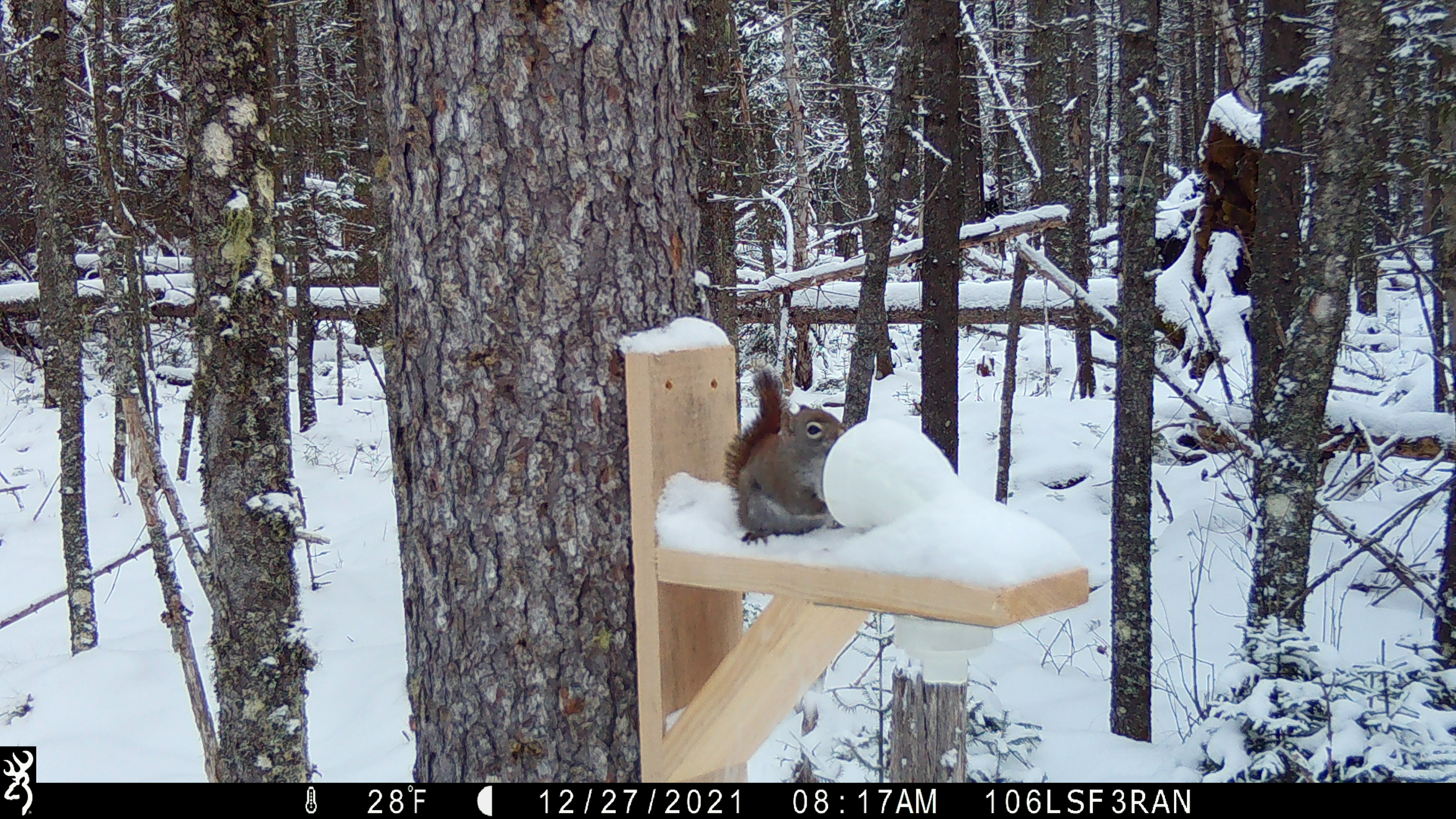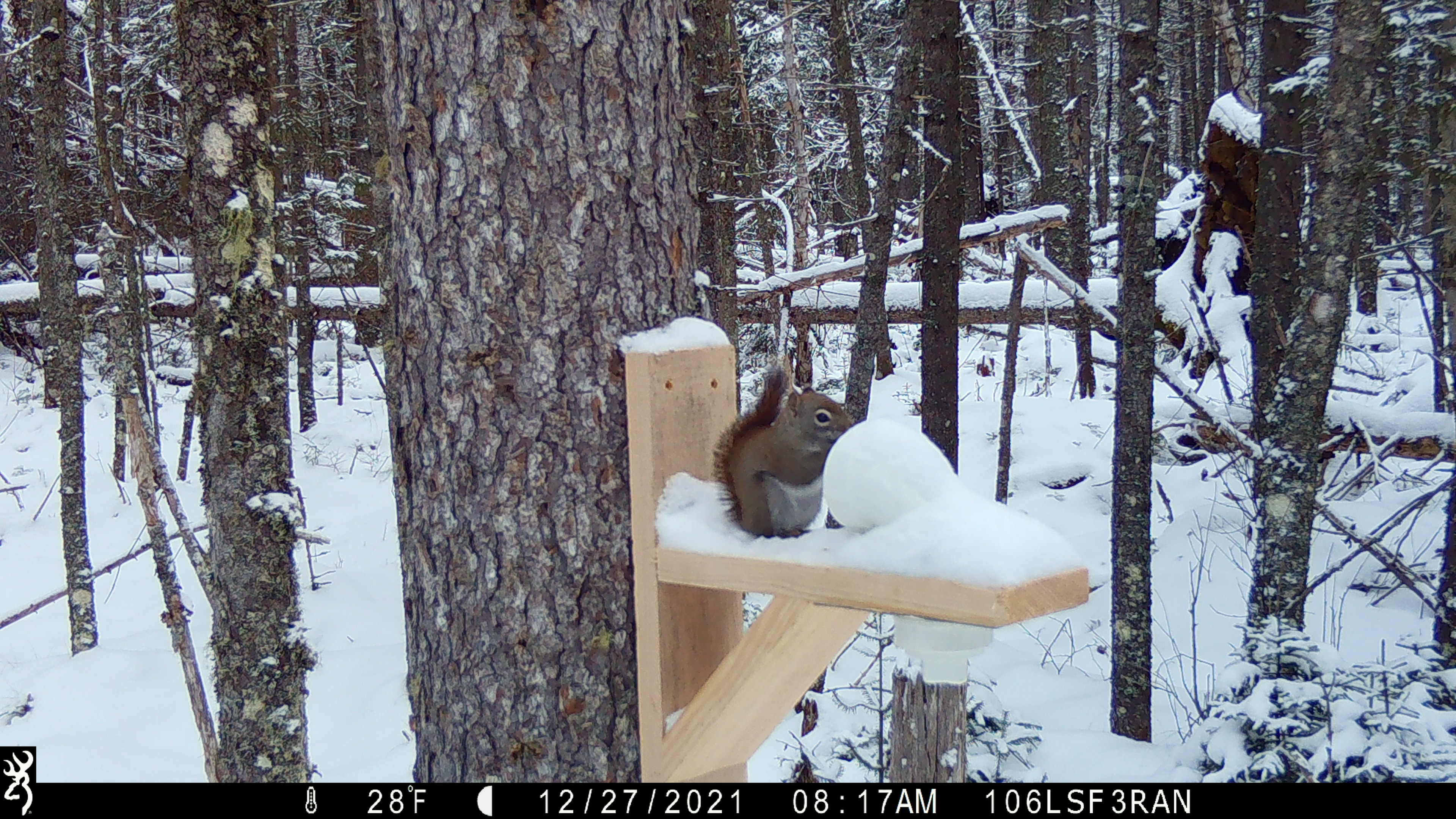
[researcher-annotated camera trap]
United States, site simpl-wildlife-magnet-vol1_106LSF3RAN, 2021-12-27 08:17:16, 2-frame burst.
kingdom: Animalia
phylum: Chordata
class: Mammalia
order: Rodentia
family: Sciuridae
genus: Tamiasciurus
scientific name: Tamiasciurus hudsonicus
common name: red squirrel